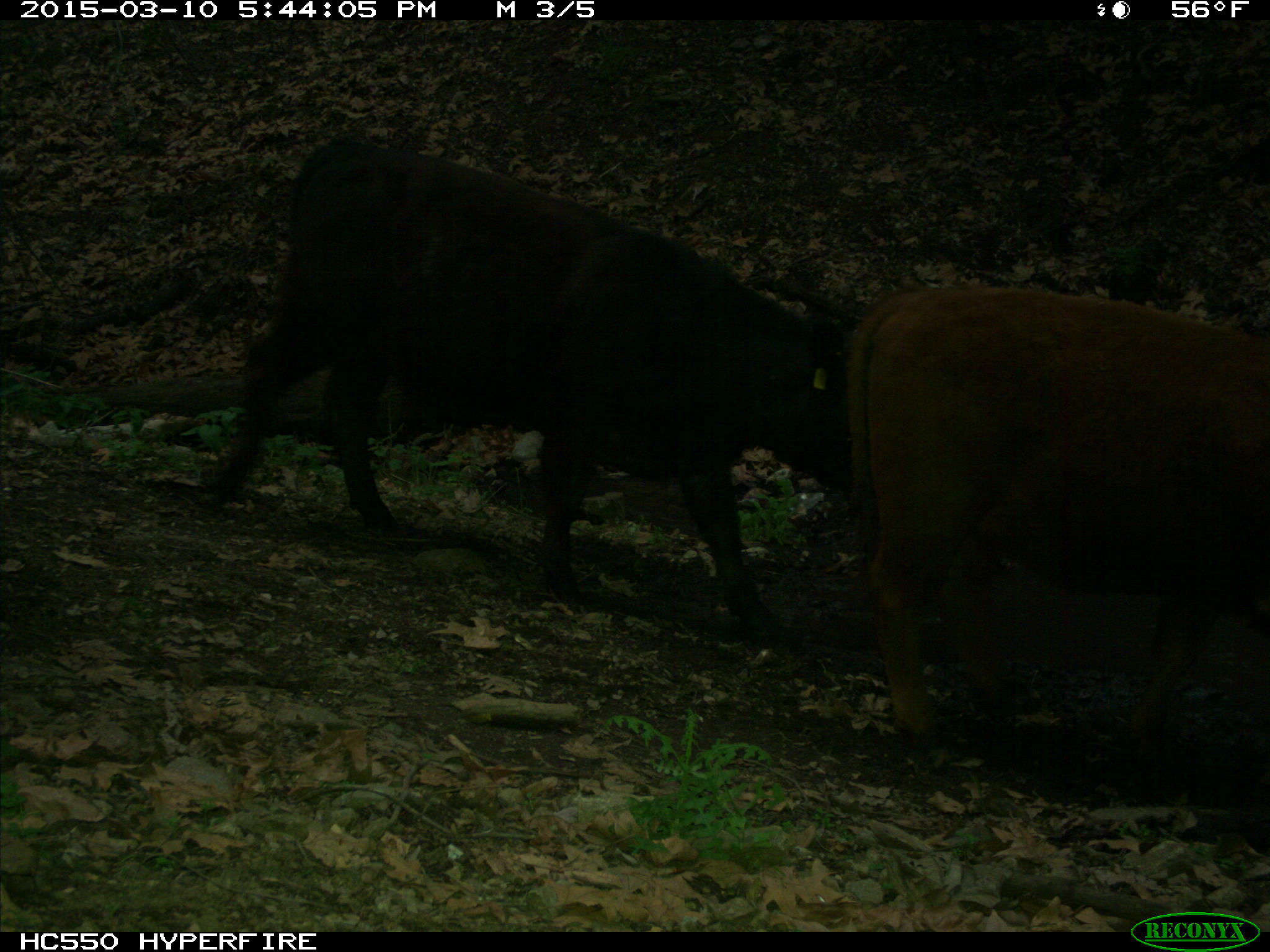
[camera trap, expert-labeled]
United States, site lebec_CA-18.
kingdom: Animalia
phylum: Chordata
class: Mammalia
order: Artiodactyla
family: Bovidae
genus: Bos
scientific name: Bos taurus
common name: domestic cow